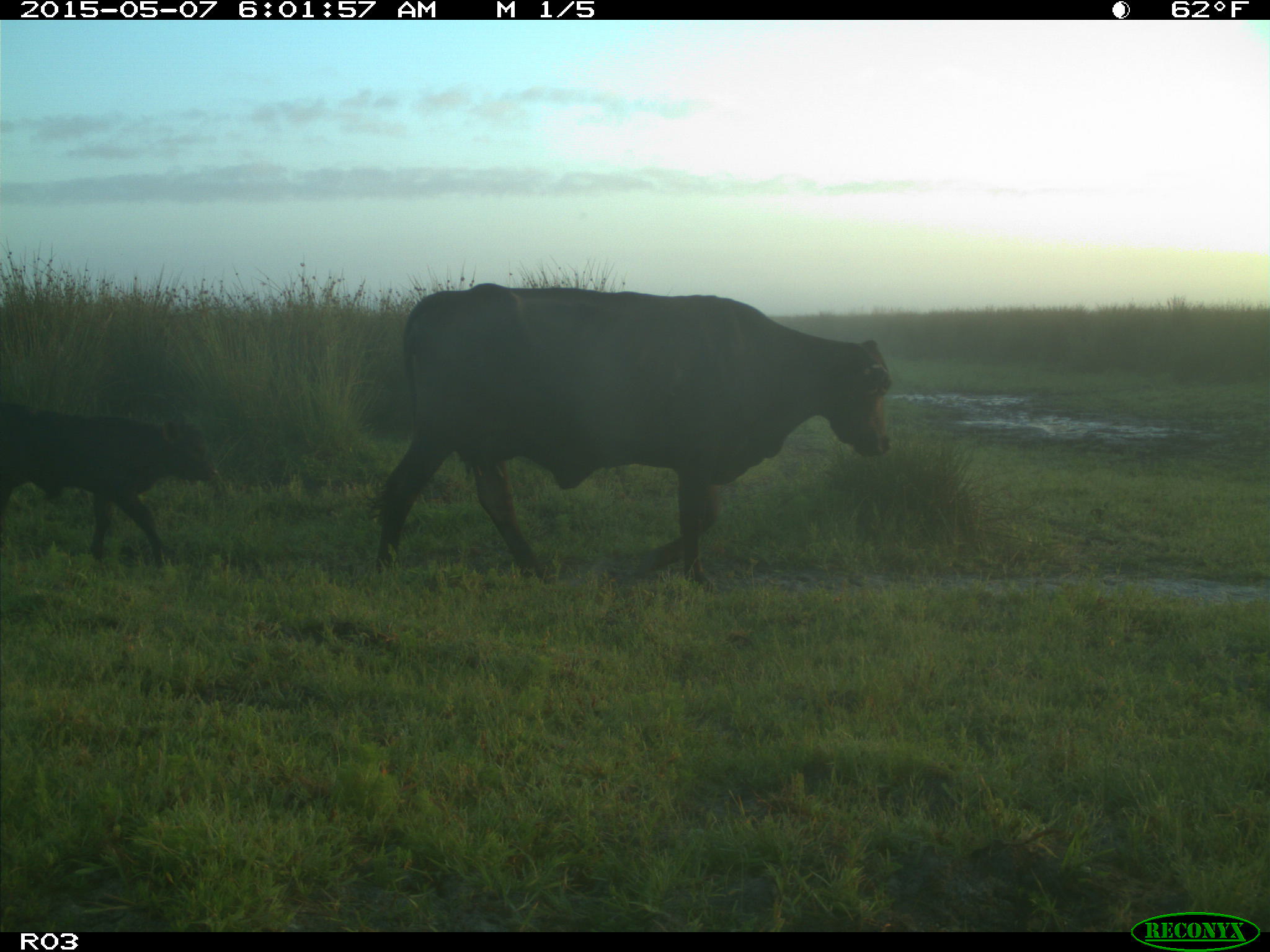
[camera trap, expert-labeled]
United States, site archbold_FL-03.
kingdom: Animalia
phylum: Chordata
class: Mammalia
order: Artiodactyla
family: Bovidae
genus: Bos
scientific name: Bos taurus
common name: domestic cow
Bos taurus (domestic cow).